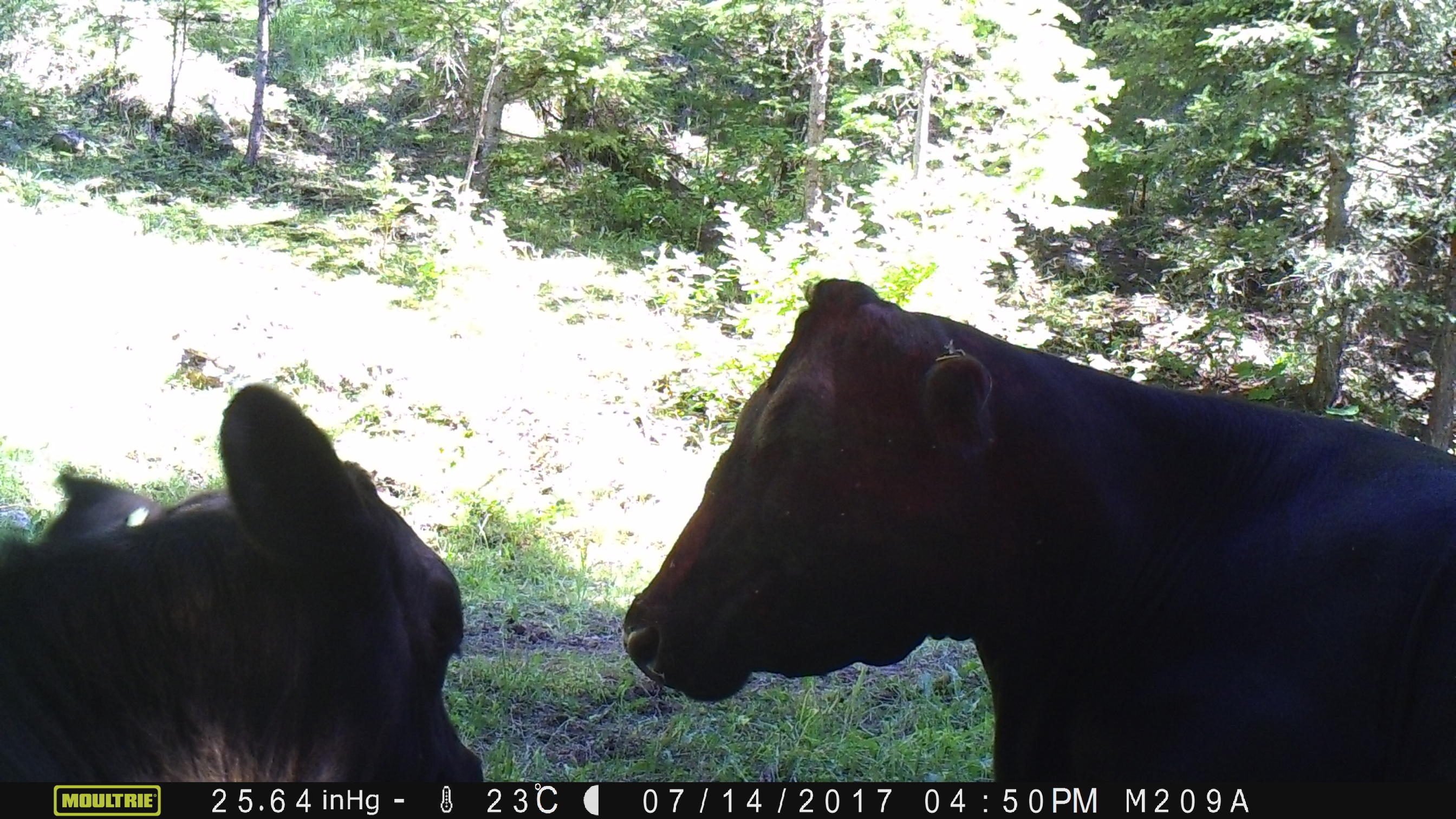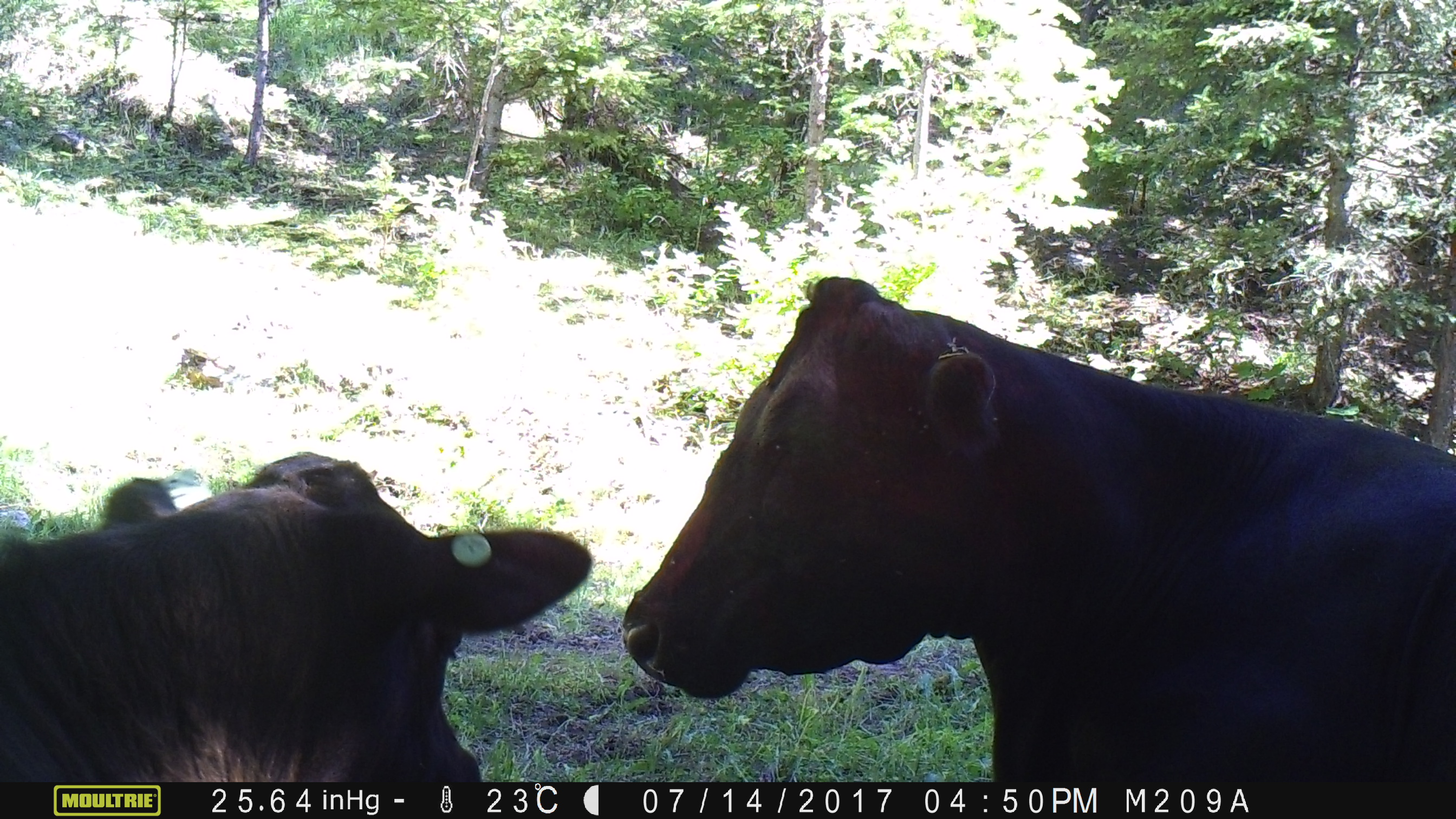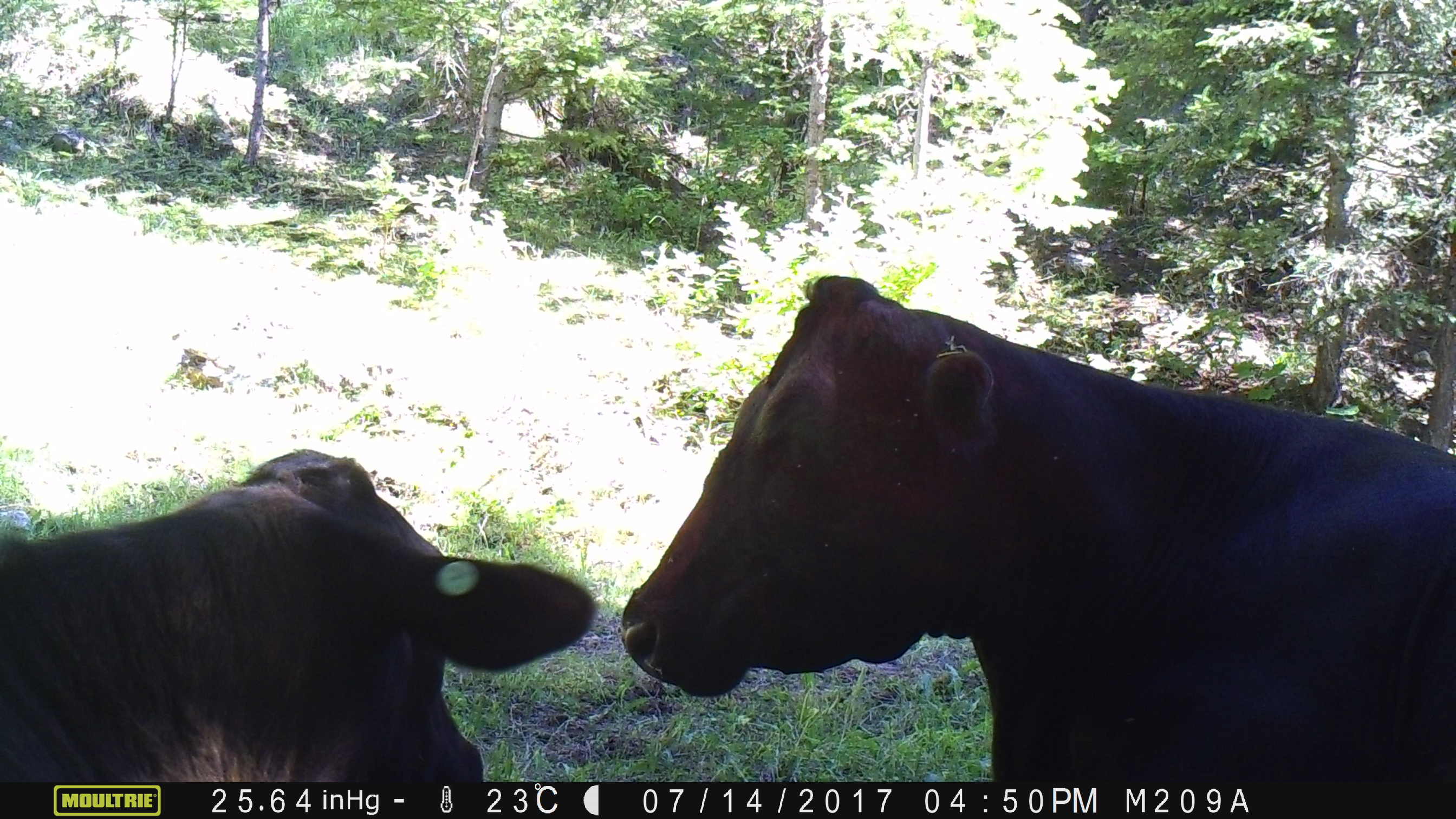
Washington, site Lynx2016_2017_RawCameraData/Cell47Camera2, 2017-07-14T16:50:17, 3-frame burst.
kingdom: Animalia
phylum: Chordata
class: Mammalia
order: Artiodactyla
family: Bovidae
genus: Bos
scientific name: Bos taurus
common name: domestic cattle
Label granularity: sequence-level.